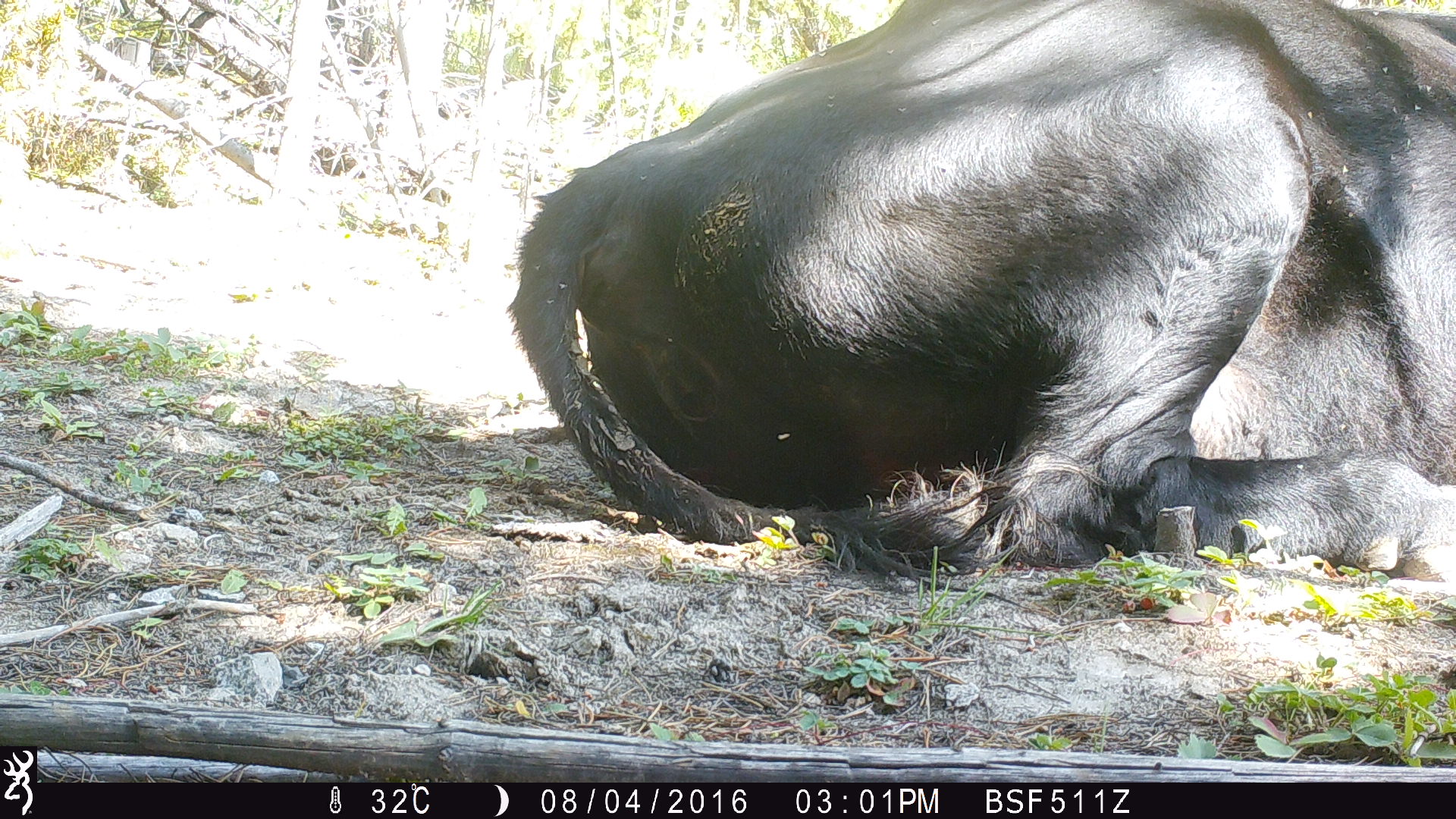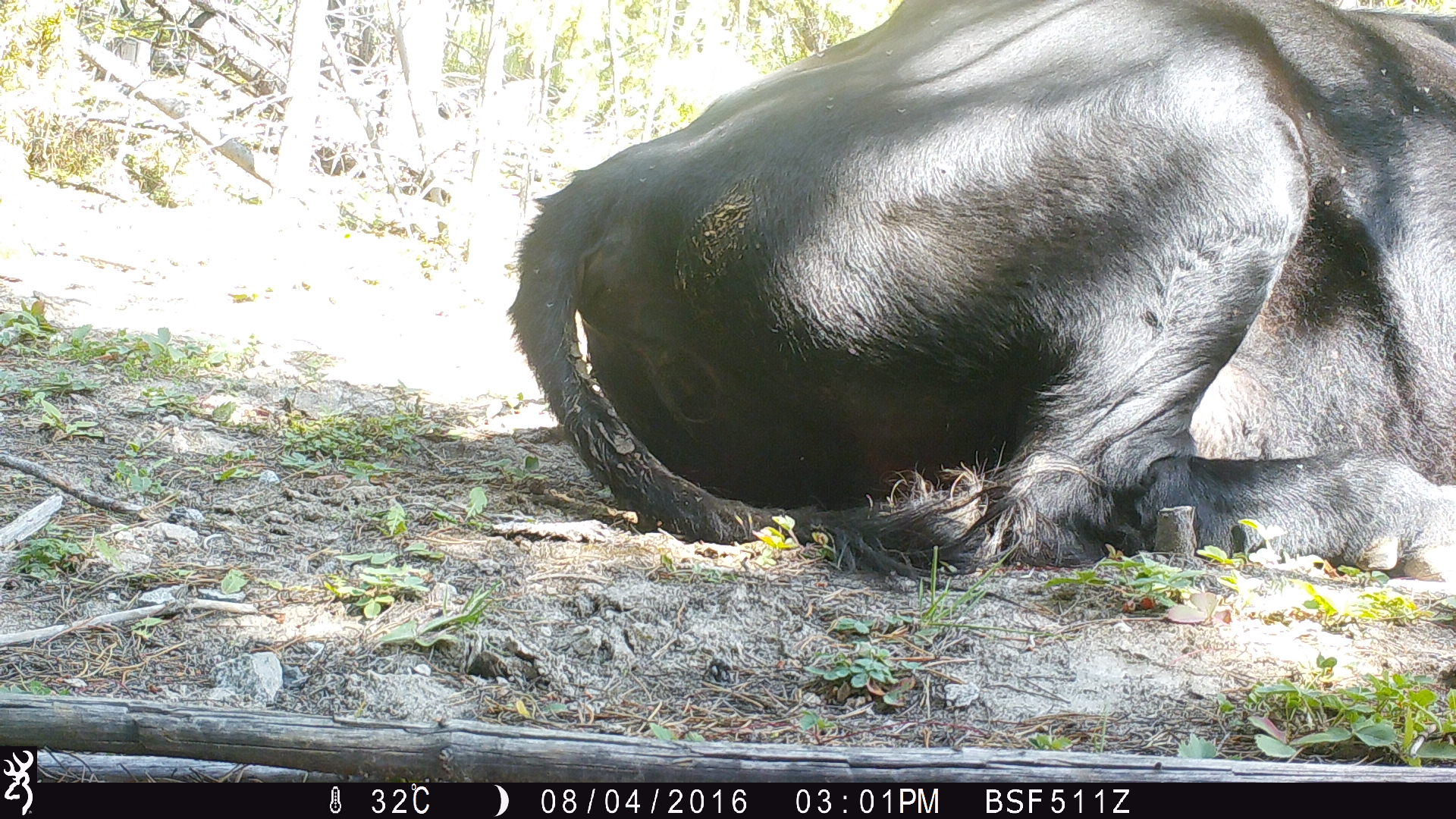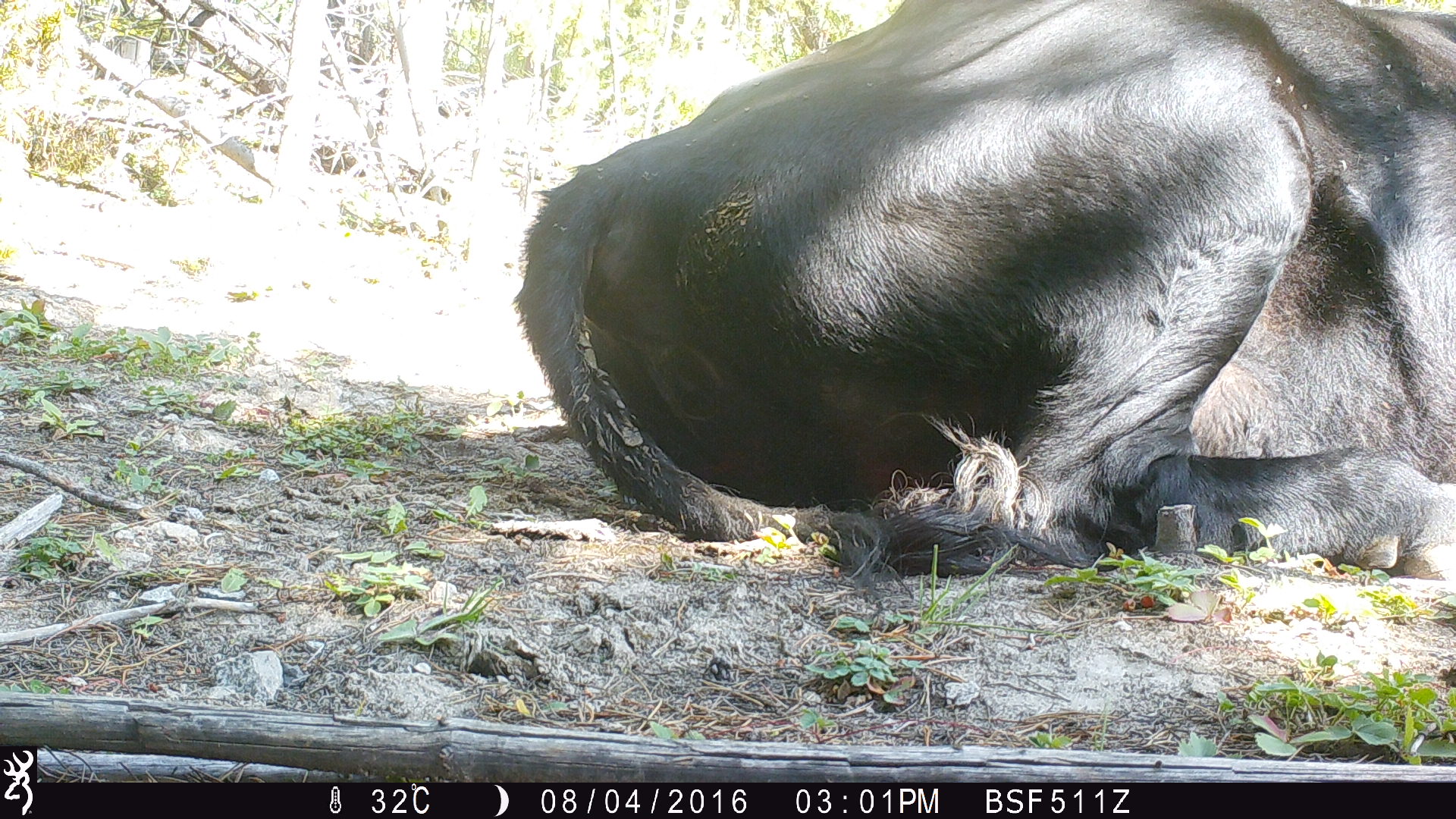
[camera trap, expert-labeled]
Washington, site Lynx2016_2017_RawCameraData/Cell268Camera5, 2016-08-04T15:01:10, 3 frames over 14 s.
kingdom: Animalia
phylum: Chordata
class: Mammalia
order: Artiodactyla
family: Bovidae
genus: Bos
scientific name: Bos taurus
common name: domestic cattle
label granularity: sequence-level